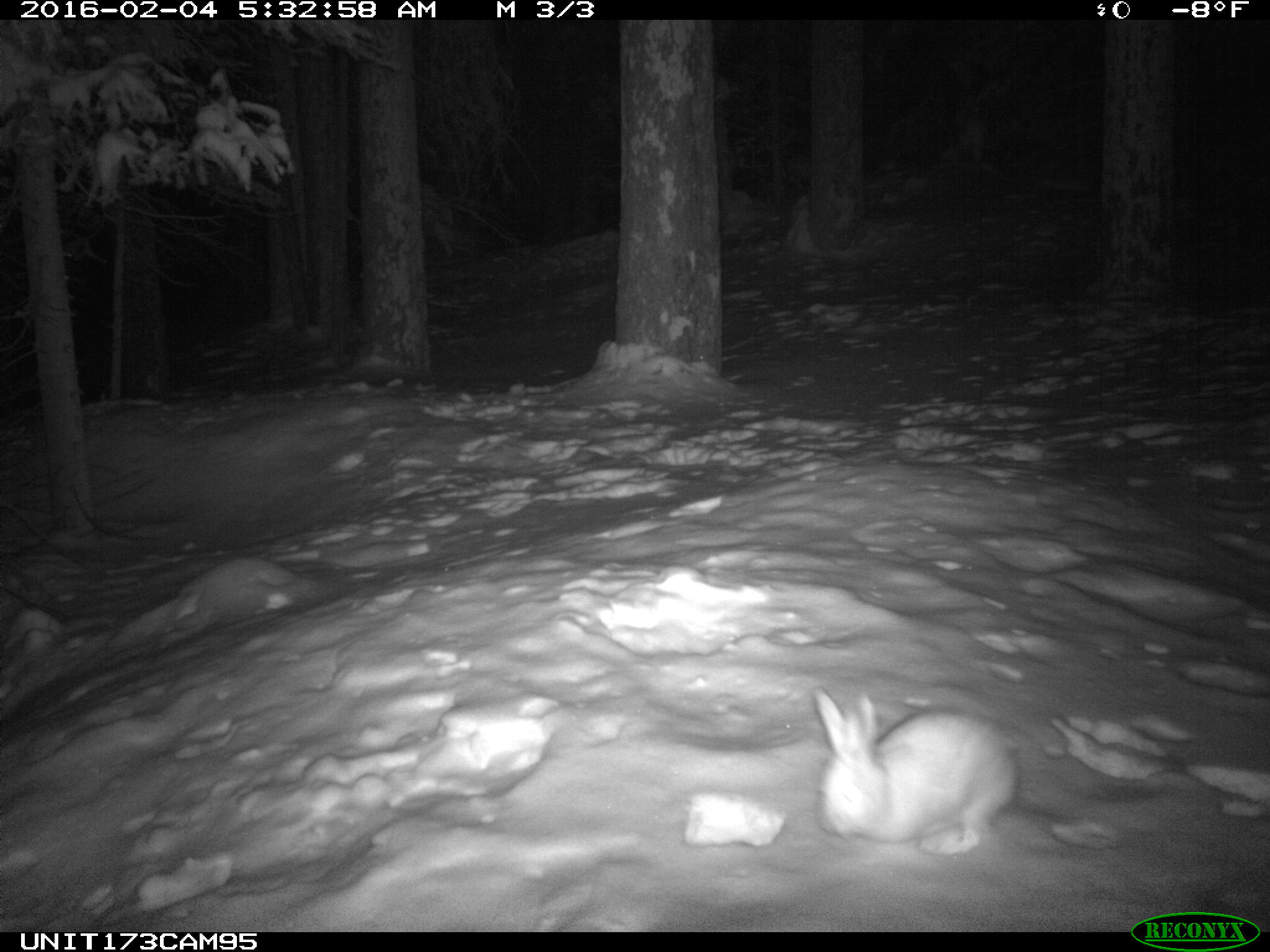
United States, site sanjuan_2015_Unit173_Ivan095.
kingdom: Animalia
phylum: Chordata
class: Mammalia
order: Lagomorpha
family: Leporidae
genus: Lepus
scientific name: Lepus americanus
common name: snowshoe hare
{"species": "Lepus americanus (snowshoe hare)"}